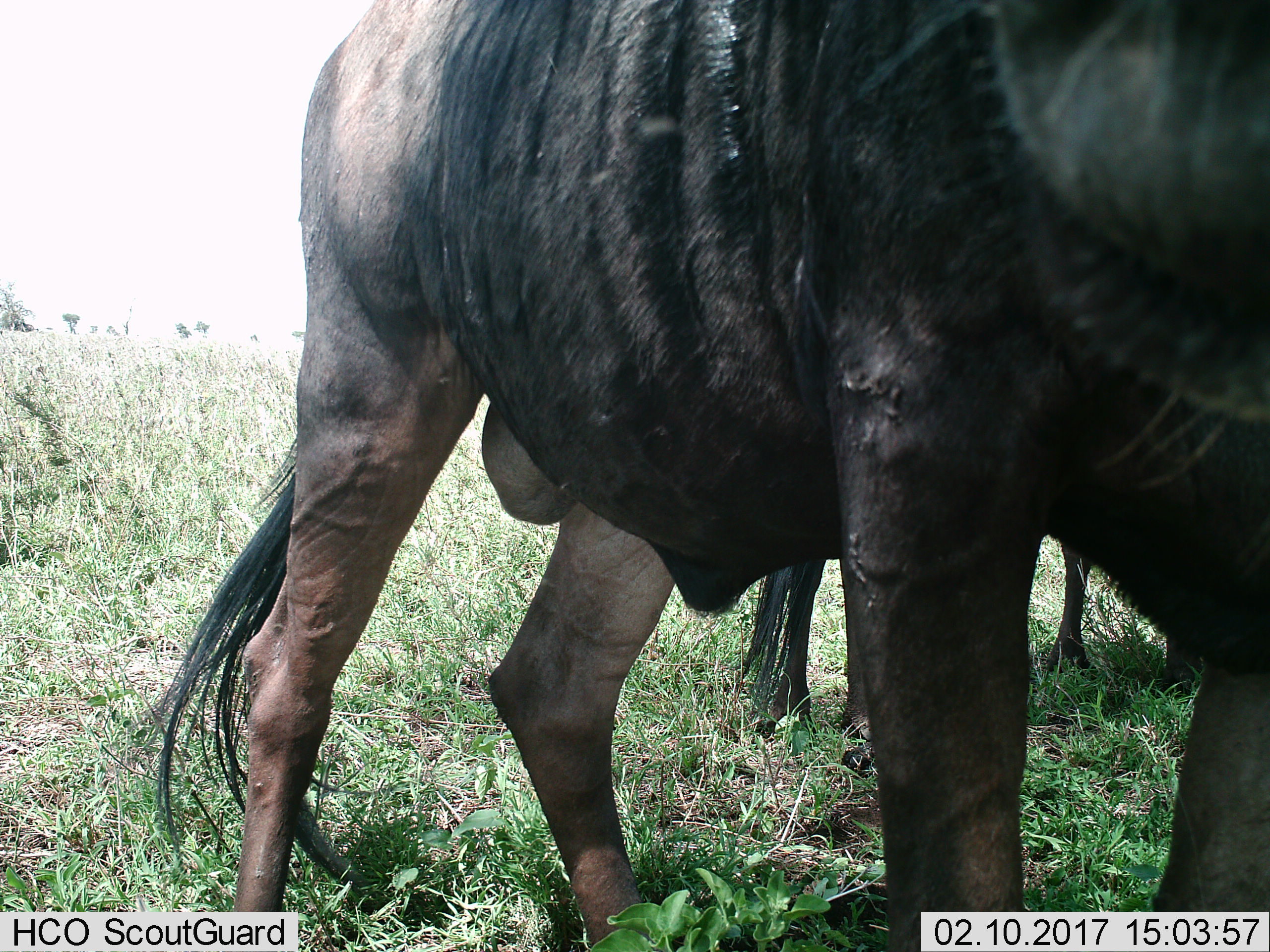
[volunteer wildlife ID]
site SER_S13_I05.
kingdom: Animalia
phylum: Chordata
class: Mammalia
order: Artiodactyla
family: Bovidae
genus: Connochaetes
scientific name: Connochaetes taurinus taurinus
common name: blue wildebeest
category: wildebeestblue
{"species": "wildebeestblue (blue wildebeest) (Connochaetes taurinus taurinus)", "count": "2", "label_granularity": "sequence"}